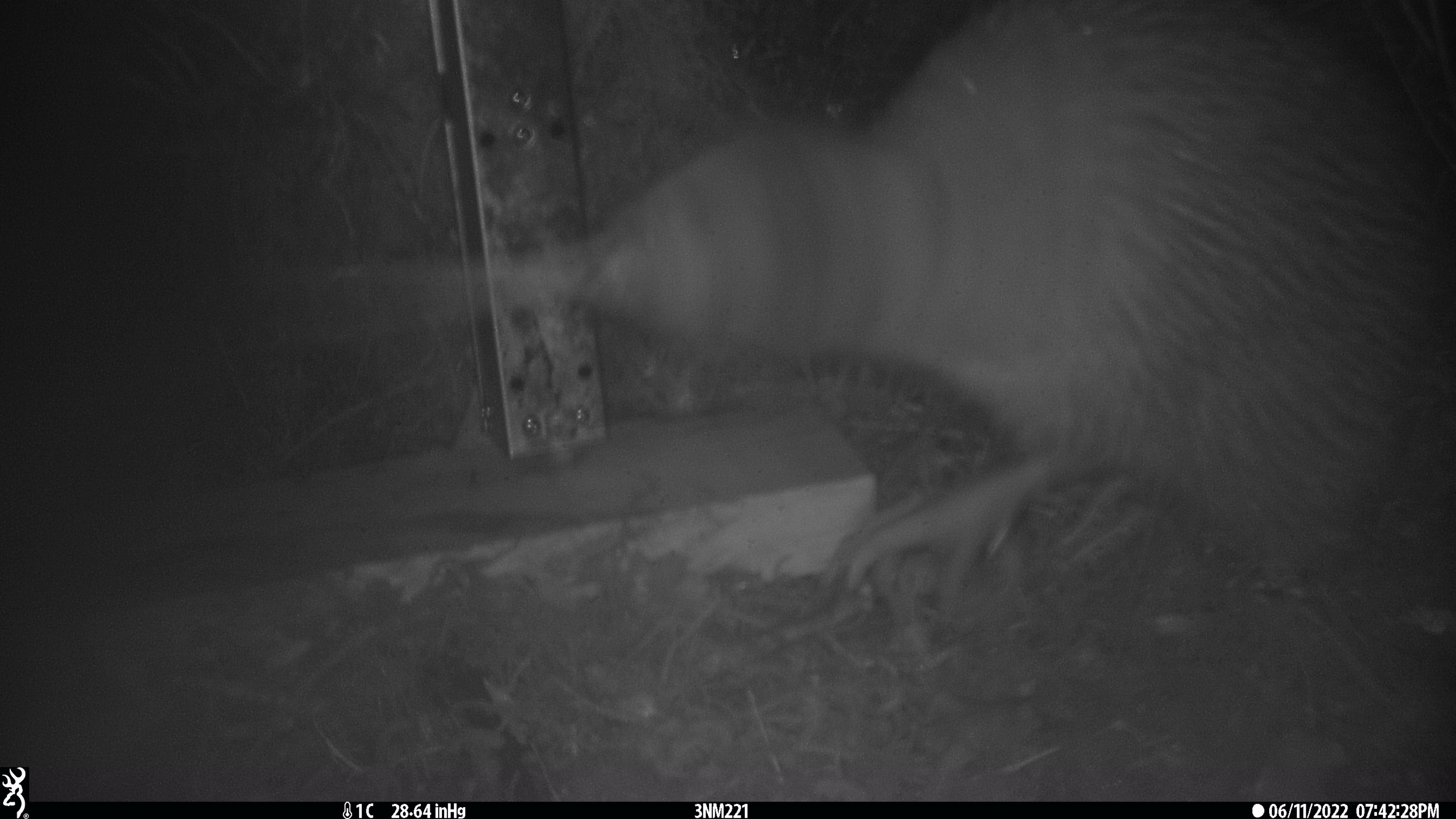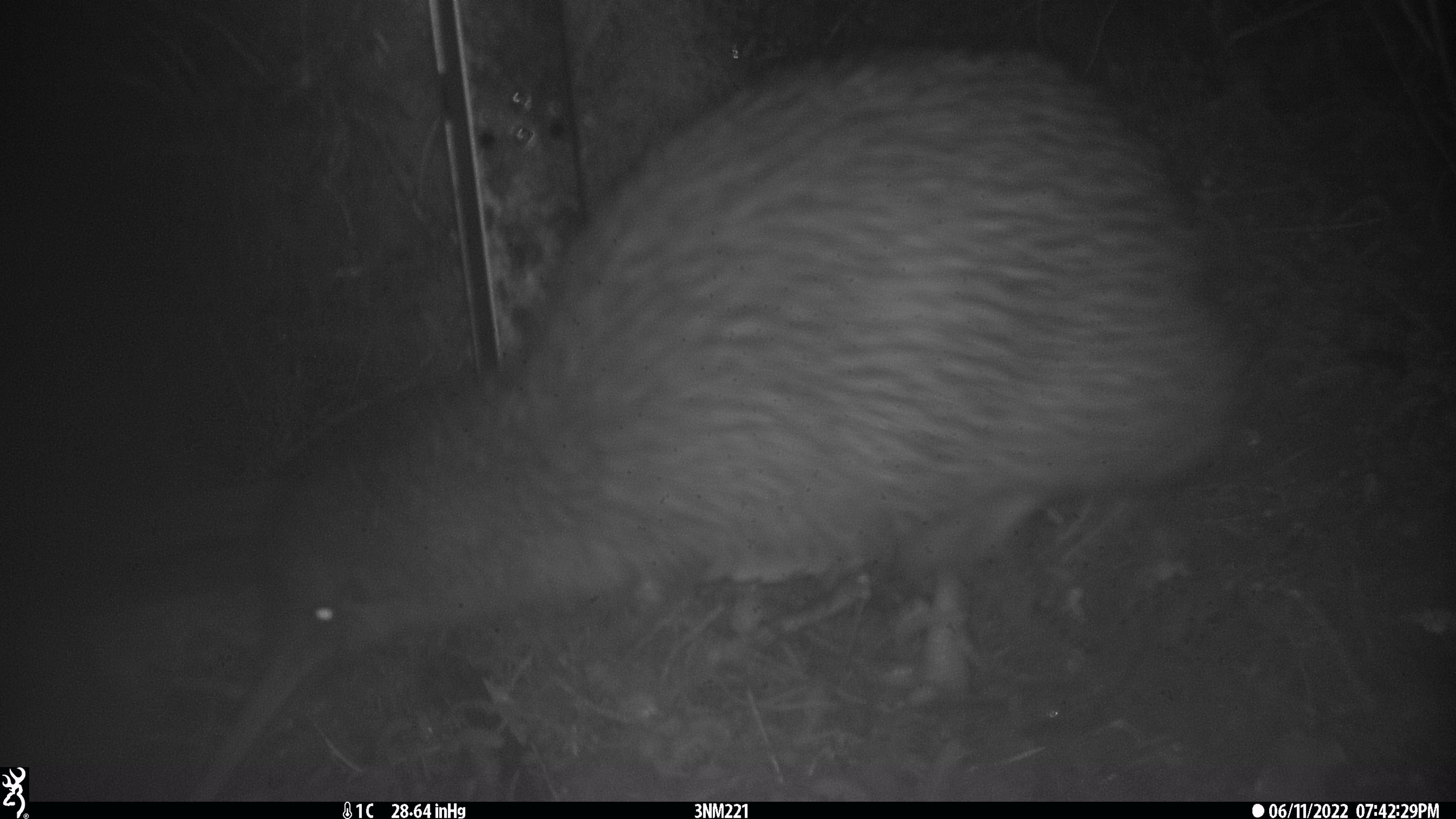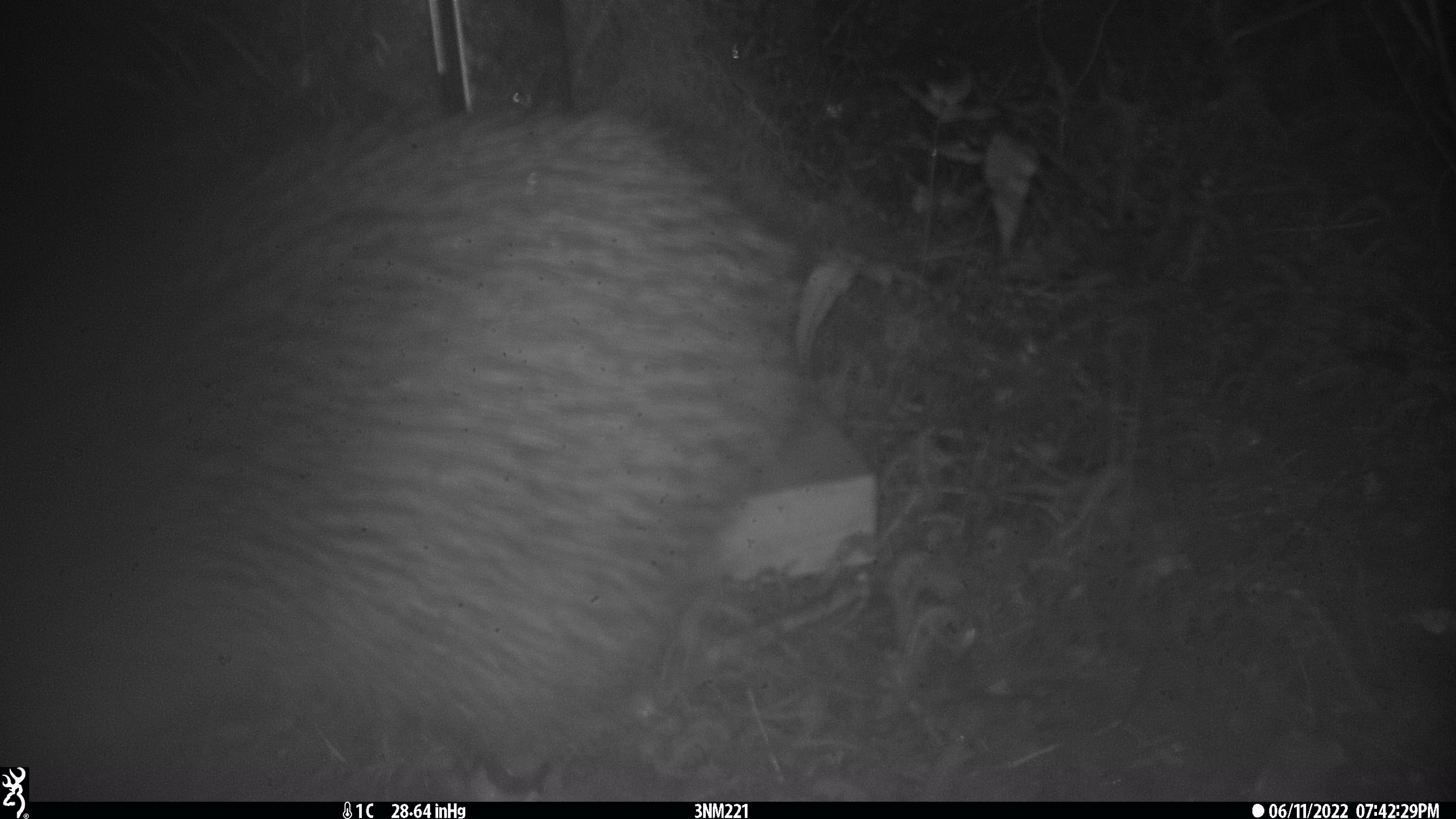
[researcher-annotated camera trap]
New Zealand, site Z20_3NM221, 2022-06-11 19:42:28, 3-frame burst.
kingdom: Animalia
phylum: Chordata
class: Aves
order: Apterygiformes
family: Apterygidae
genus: Apteryx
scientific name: Apteryx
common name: kiwi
Kiwi (Apteryx).